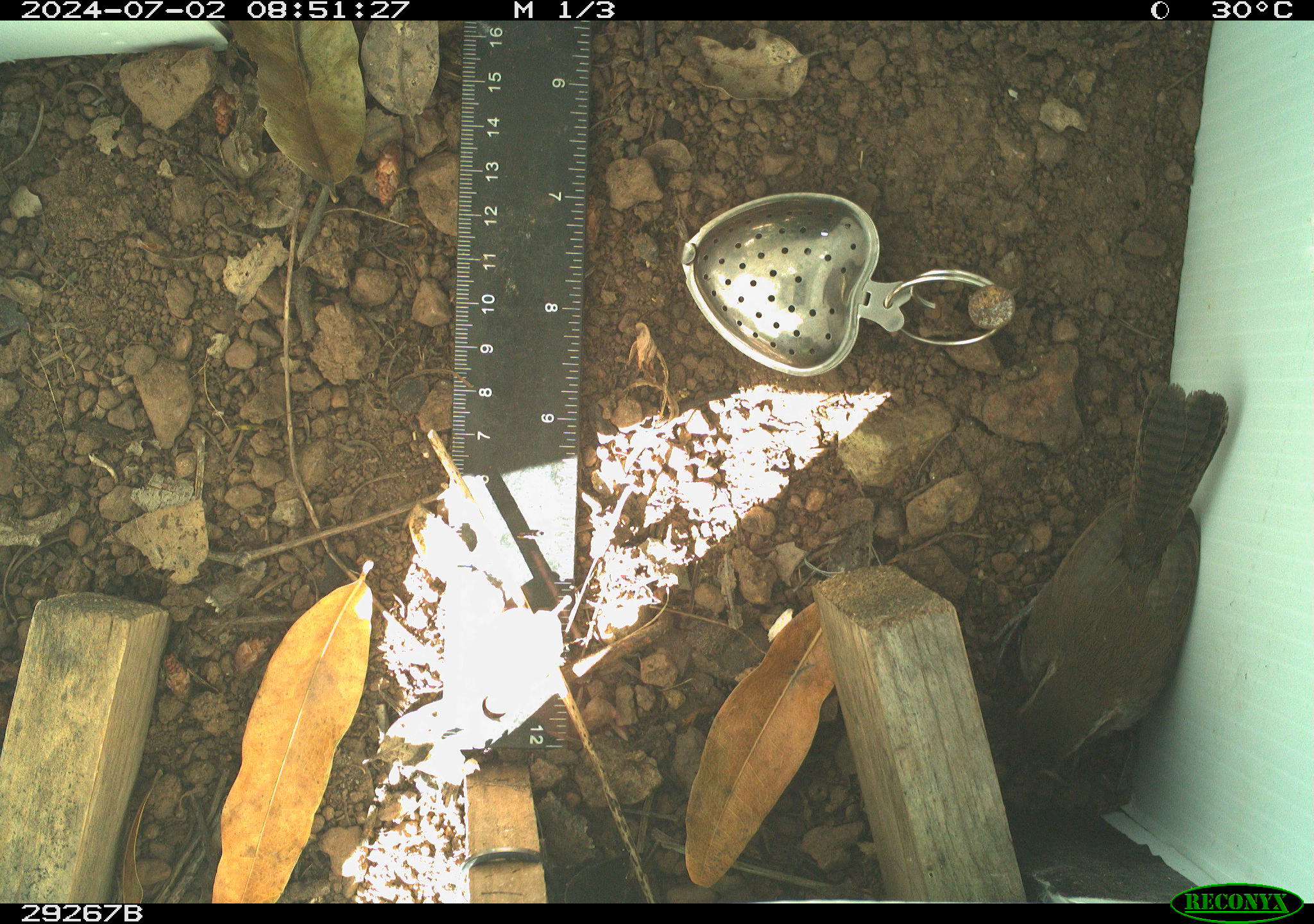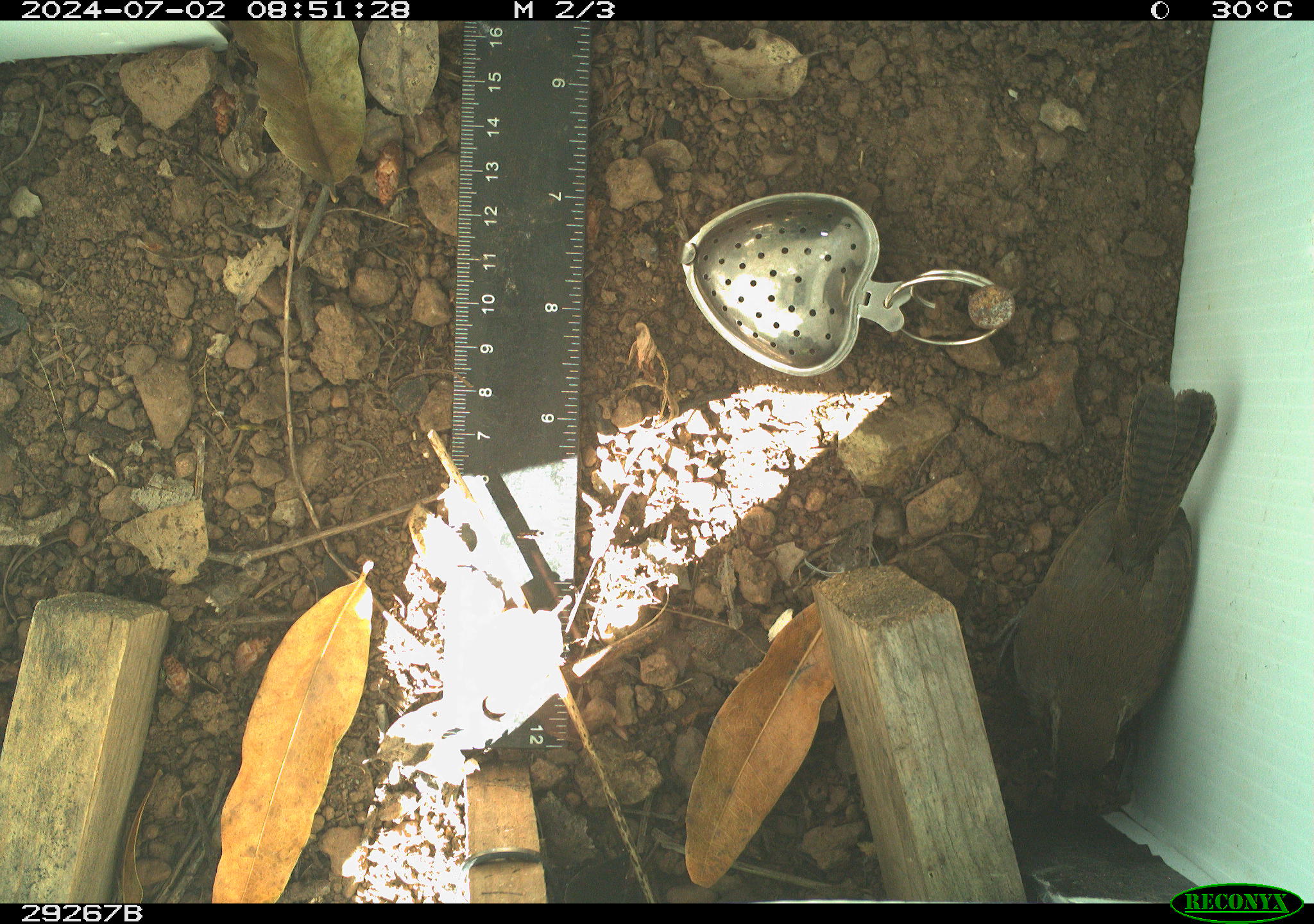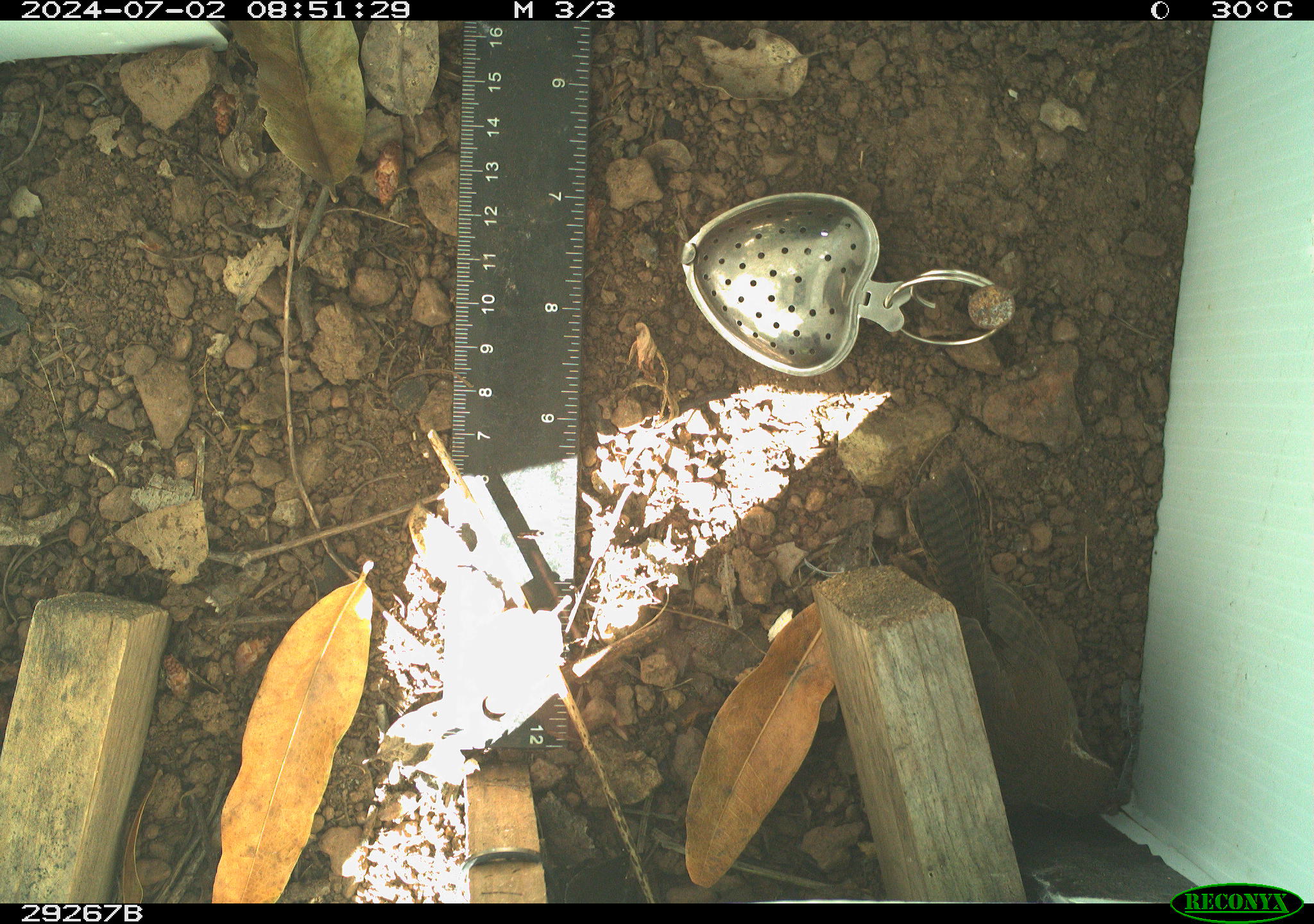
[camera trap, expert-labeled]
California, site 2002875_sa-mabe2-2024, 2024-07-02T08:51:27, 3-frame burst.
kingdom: Animalia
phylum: Chordata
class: Aves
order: Passeriformes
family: Troglodytidae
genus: Thryomanes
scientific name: Thryomanes bewickii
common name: bewick's wren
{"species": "bewick's wren (Thryomanes bewickii)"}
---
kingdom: Animalia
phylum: Chordata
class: Aves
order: Passeriformes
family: Troglodytidae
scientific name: Troglodytidae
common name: wren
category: troglodytidae family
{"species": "troglodytidae family (wren) (Troglodytidae)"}